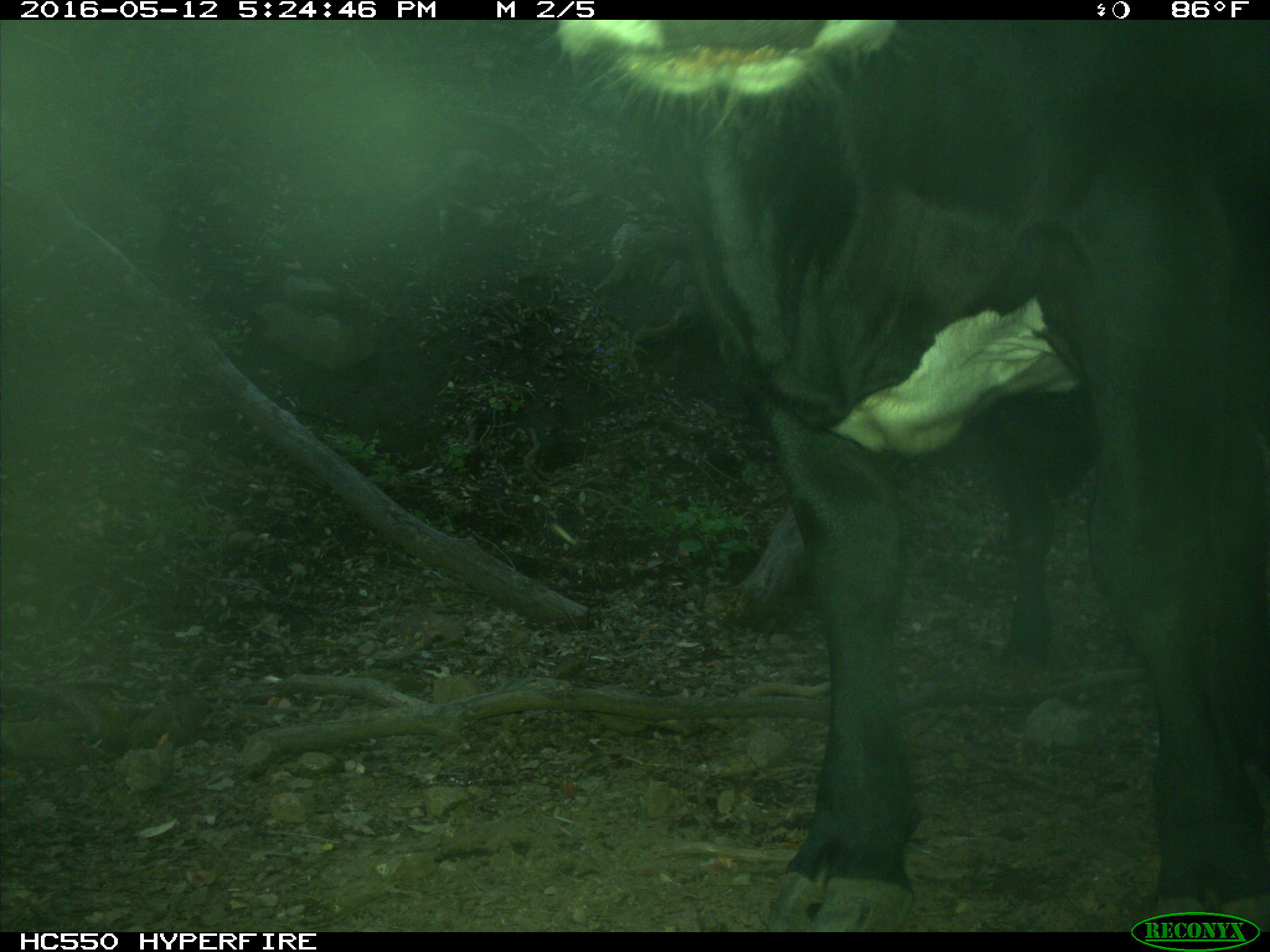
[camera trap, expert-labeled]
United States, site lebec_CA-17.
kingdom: Animalia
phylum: Chordata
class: Mammalia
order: Artiodactyla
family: Bovidae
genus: Bos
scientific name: Bos taurus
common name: domestic cow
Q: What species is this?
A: Bos taurus (domestic cow).